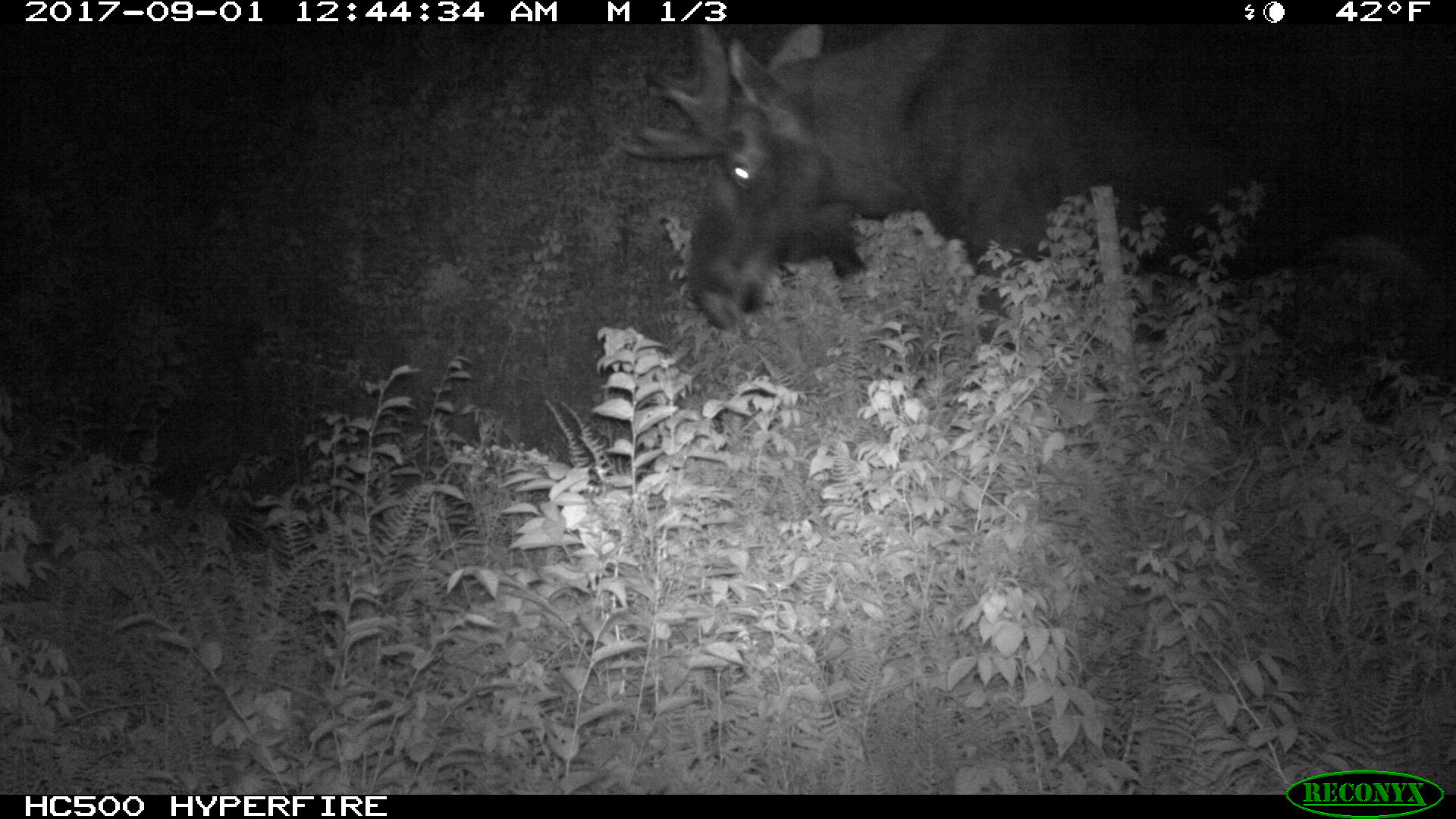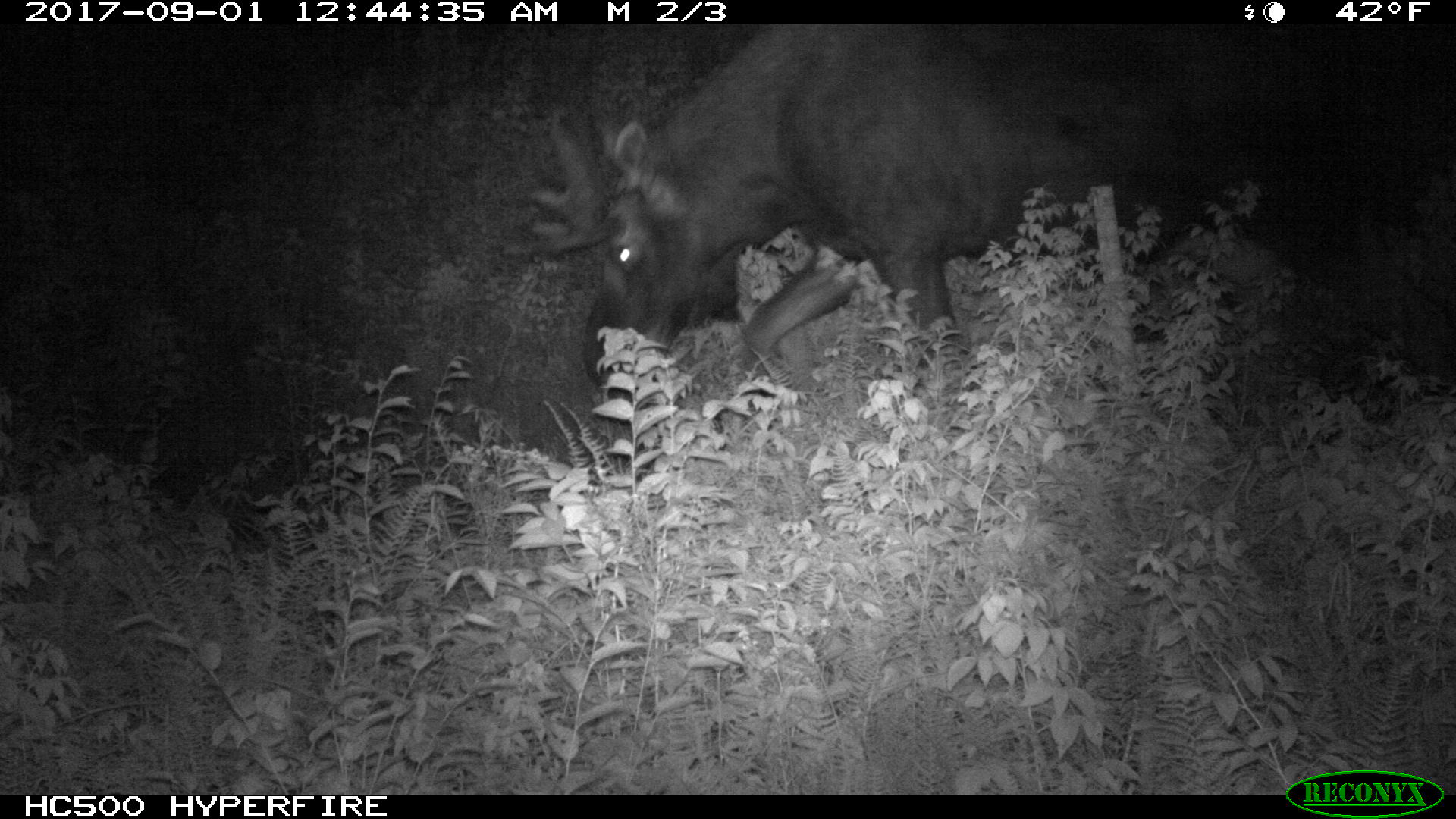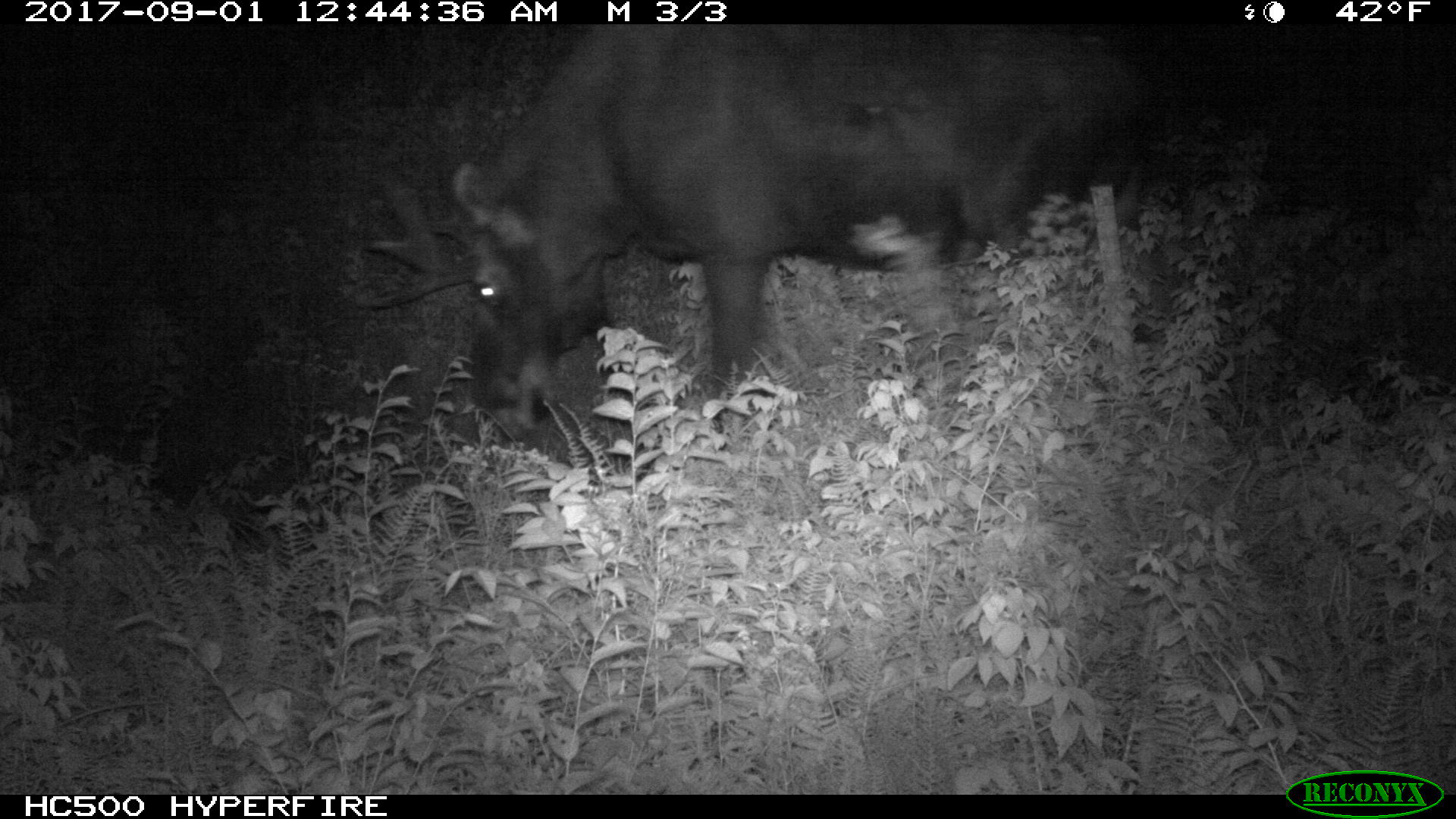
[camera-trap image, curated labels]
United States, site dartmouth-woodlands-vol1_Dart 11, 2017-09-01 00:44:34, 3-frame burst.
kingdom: Animalia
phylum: Chordata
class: Mammalia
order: Artiodactyla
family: Cervidae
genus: Alces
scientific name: Alces alces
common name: moose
Moose (Alces alces).